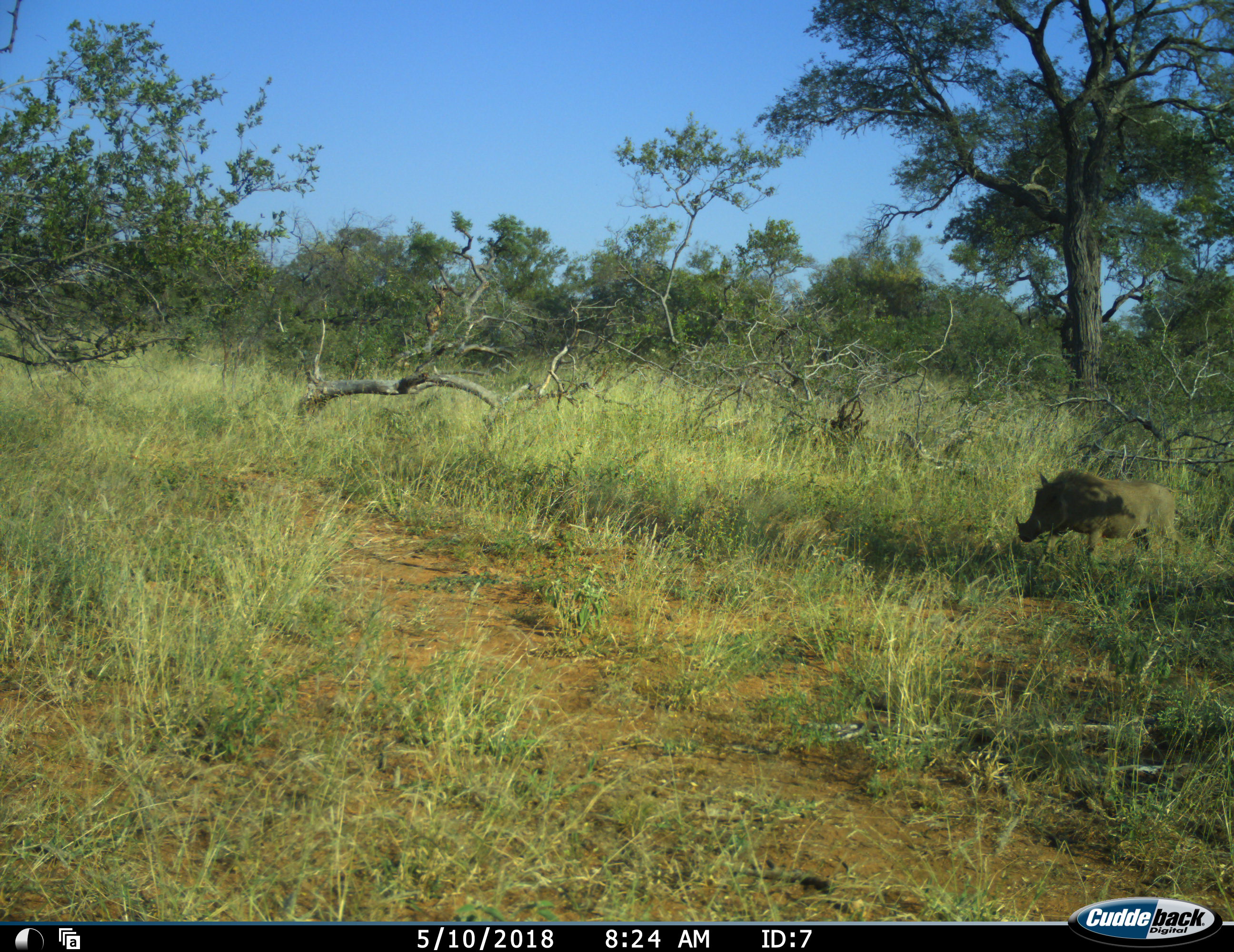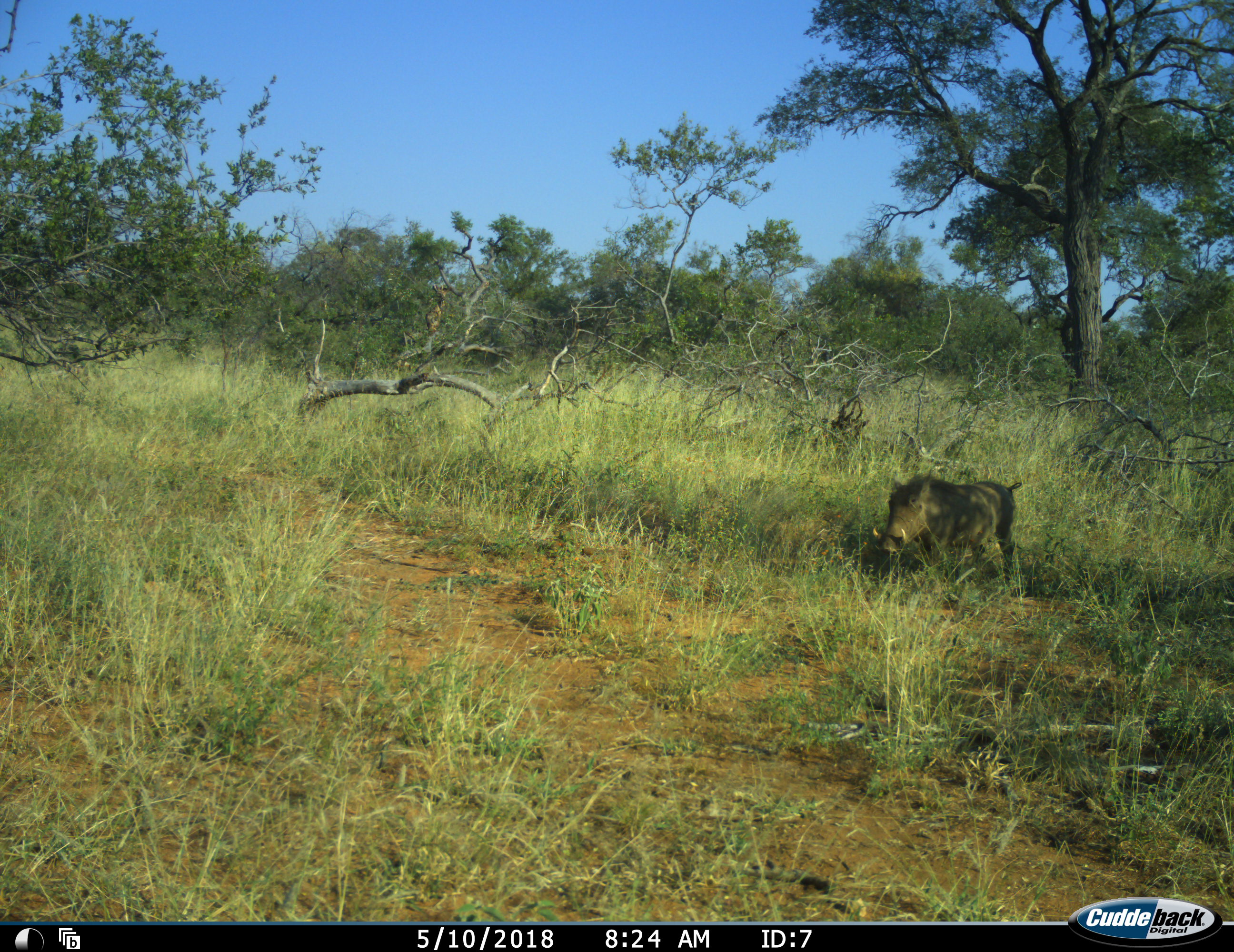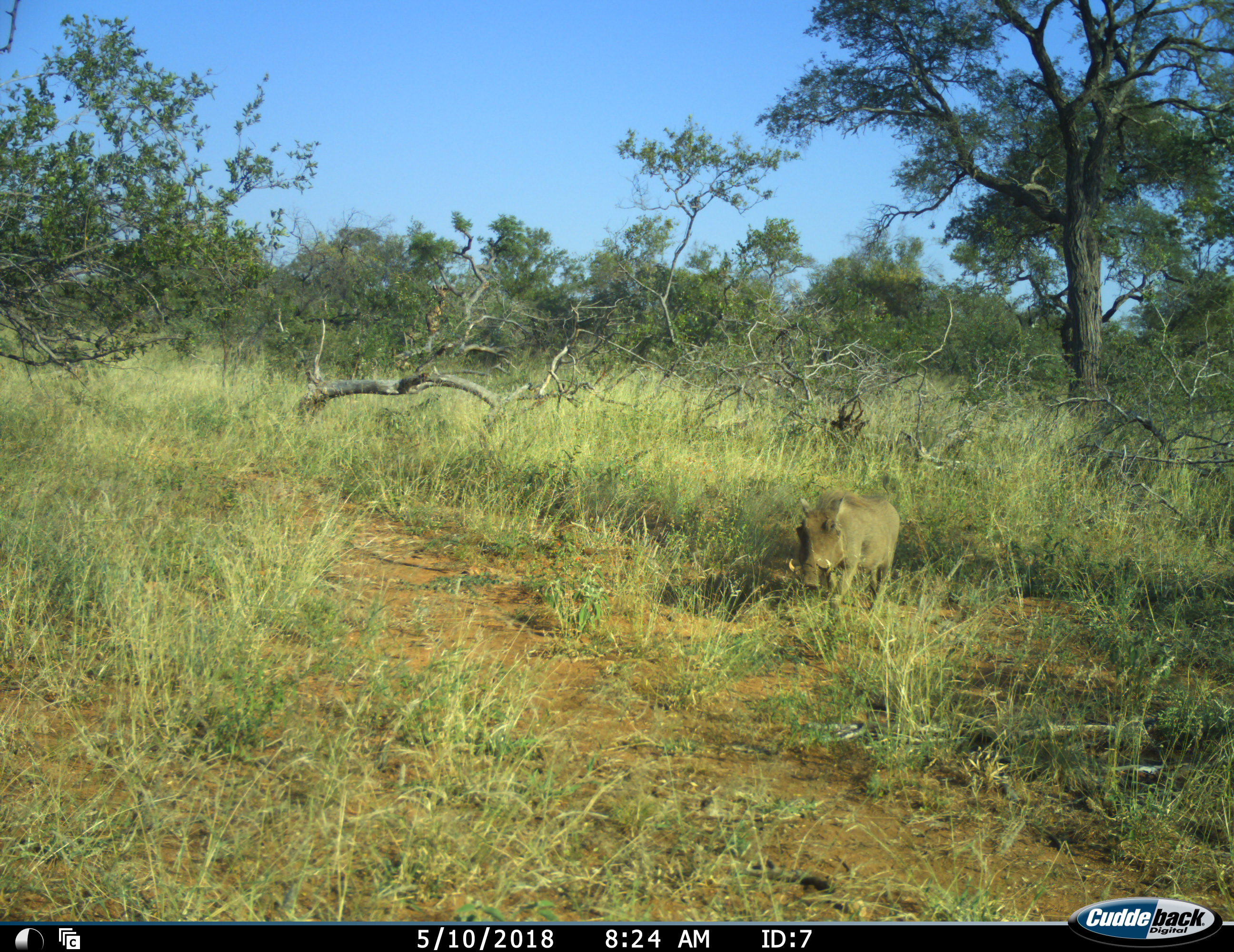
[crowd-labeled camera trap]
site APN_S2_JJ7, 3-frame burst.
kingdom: Animalia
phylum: Chordata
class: Mammalia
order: Artiodactyla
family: Suidae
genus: Phacochoerus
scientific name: Phacochoerus africanus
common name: warthog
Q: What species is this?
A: Warthog (Phacochoerus africanus).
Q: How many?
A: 1.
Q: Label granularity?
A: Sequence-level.